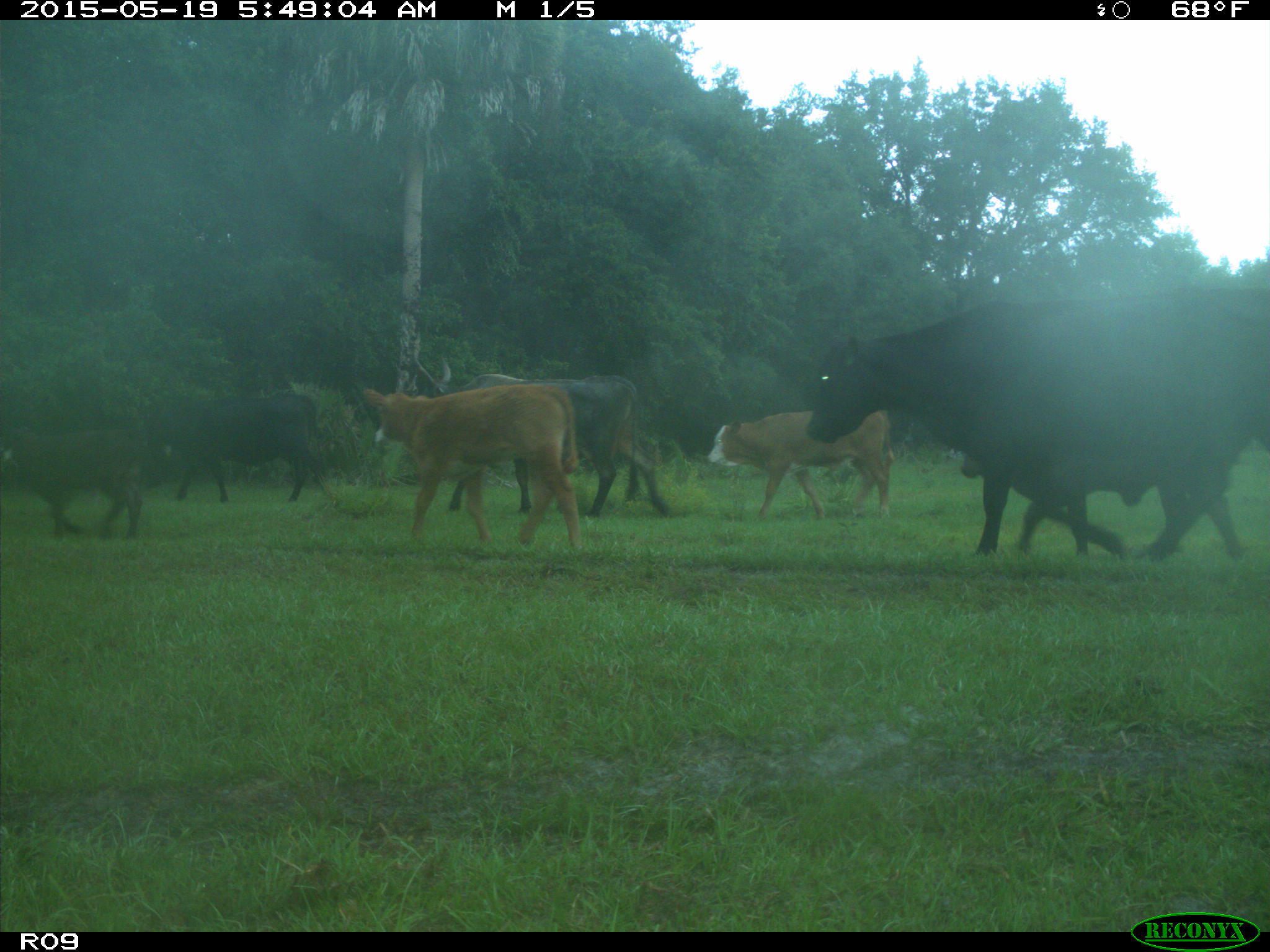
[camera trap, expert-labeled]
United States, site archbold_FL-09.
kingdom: Animalia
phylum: Chordata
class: Mammalia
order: Artiodactyla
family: Bovidae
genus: Bos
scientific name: Bos taurus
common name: domestic cow